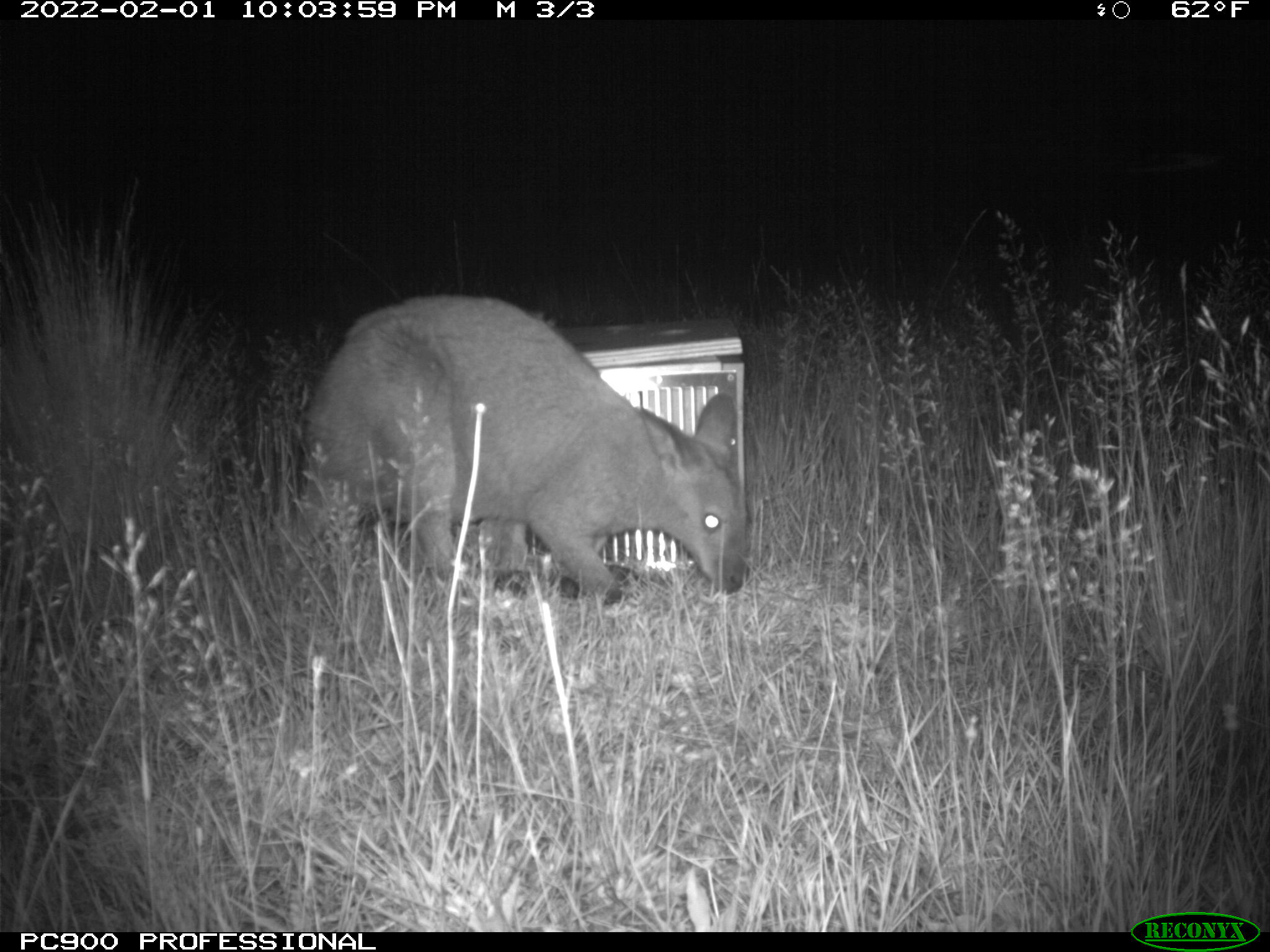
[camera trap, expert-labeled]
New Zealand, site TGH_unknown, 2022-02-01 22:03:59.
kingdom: Animalia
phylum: Chordata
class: Mammalia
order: Diprotodontia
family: Macropodidae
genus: Notamacropus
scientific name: Notamacropus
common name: wallaby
Wallaby (Notamacropus).